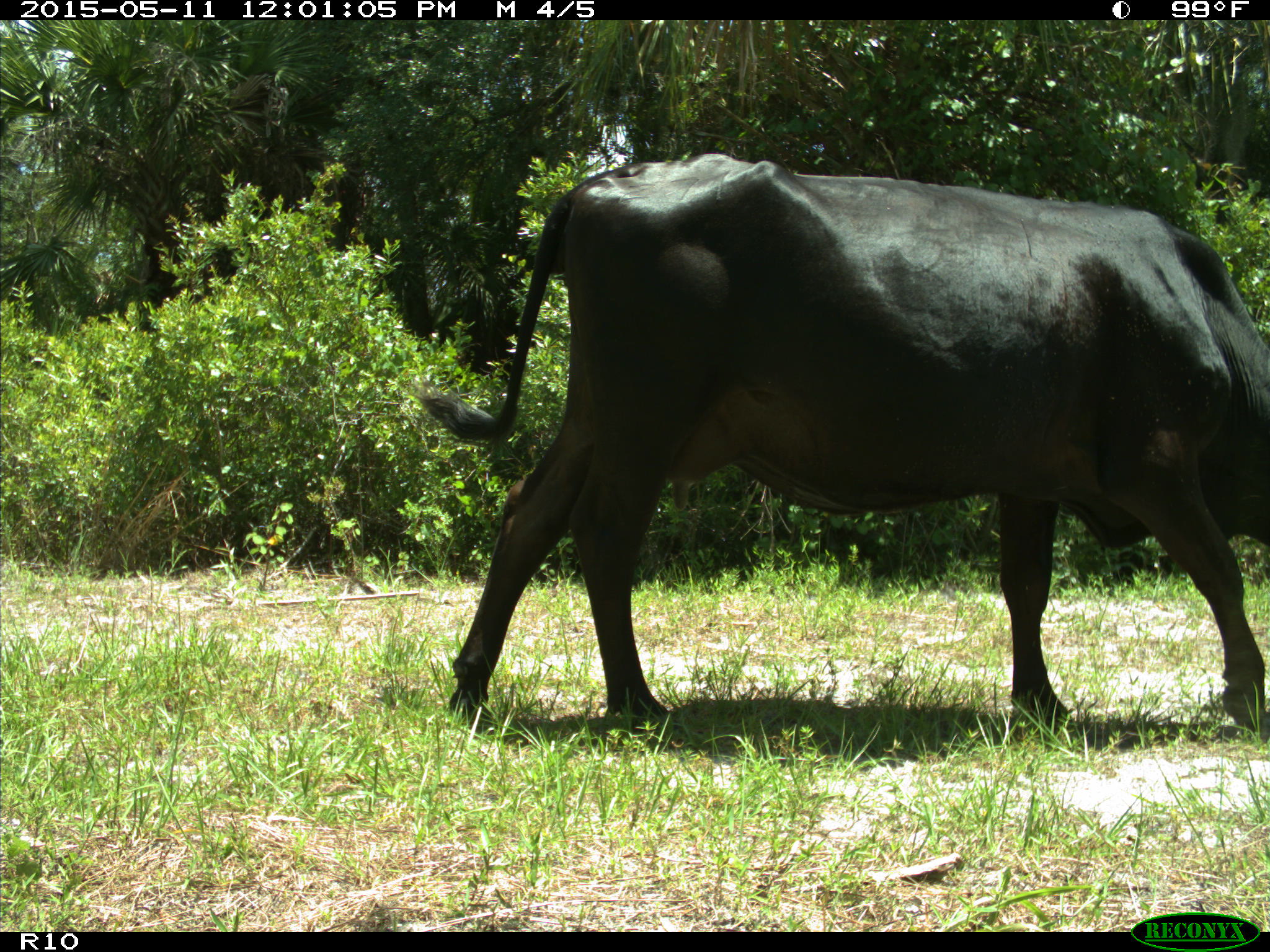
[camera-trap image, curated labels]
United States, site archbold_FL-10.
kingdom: Animalia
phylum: Chordata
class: Mammalia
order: Artiodactyla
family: Bovidae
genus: Bos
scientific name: Bos taurus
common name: domestic cow